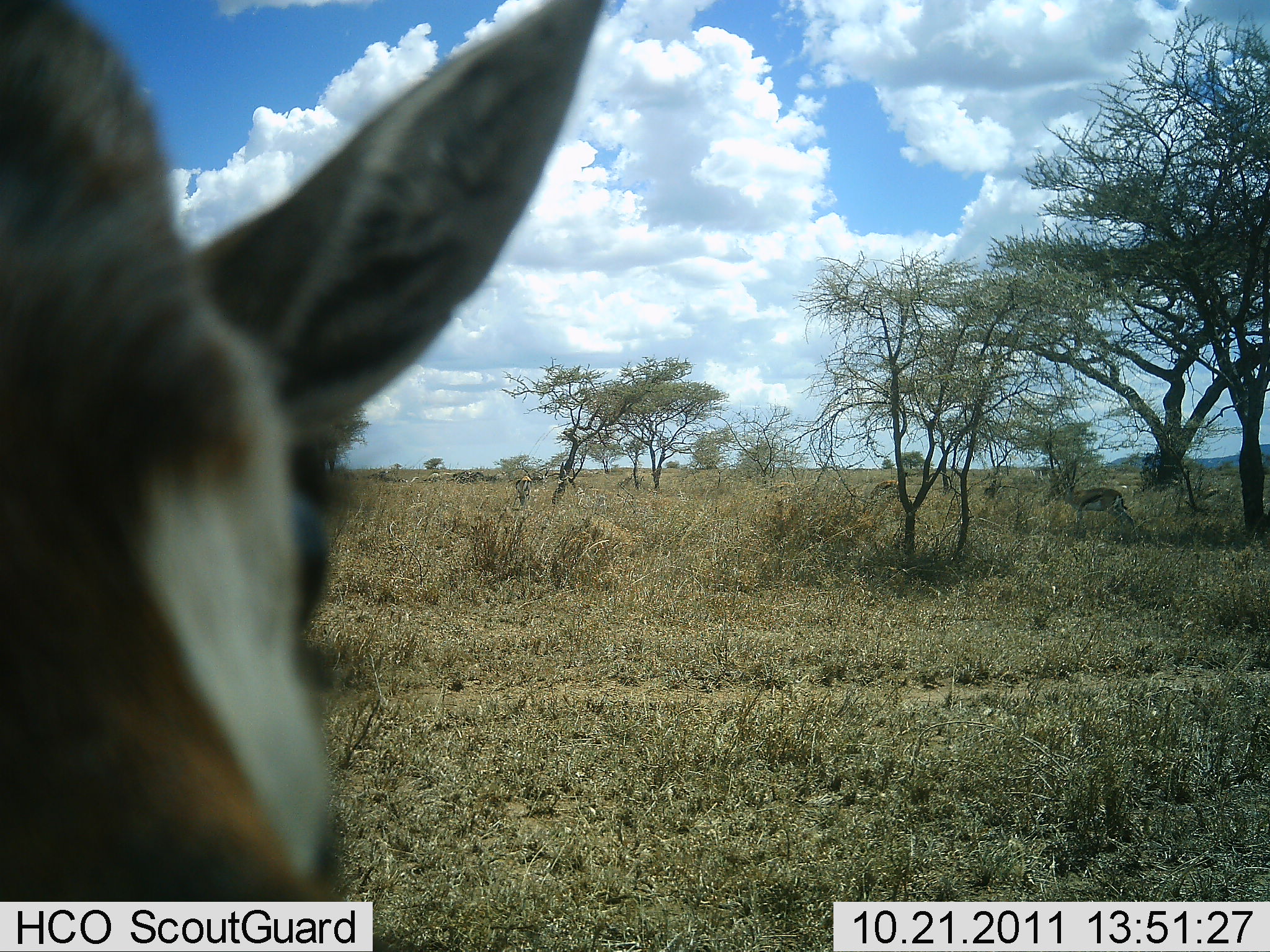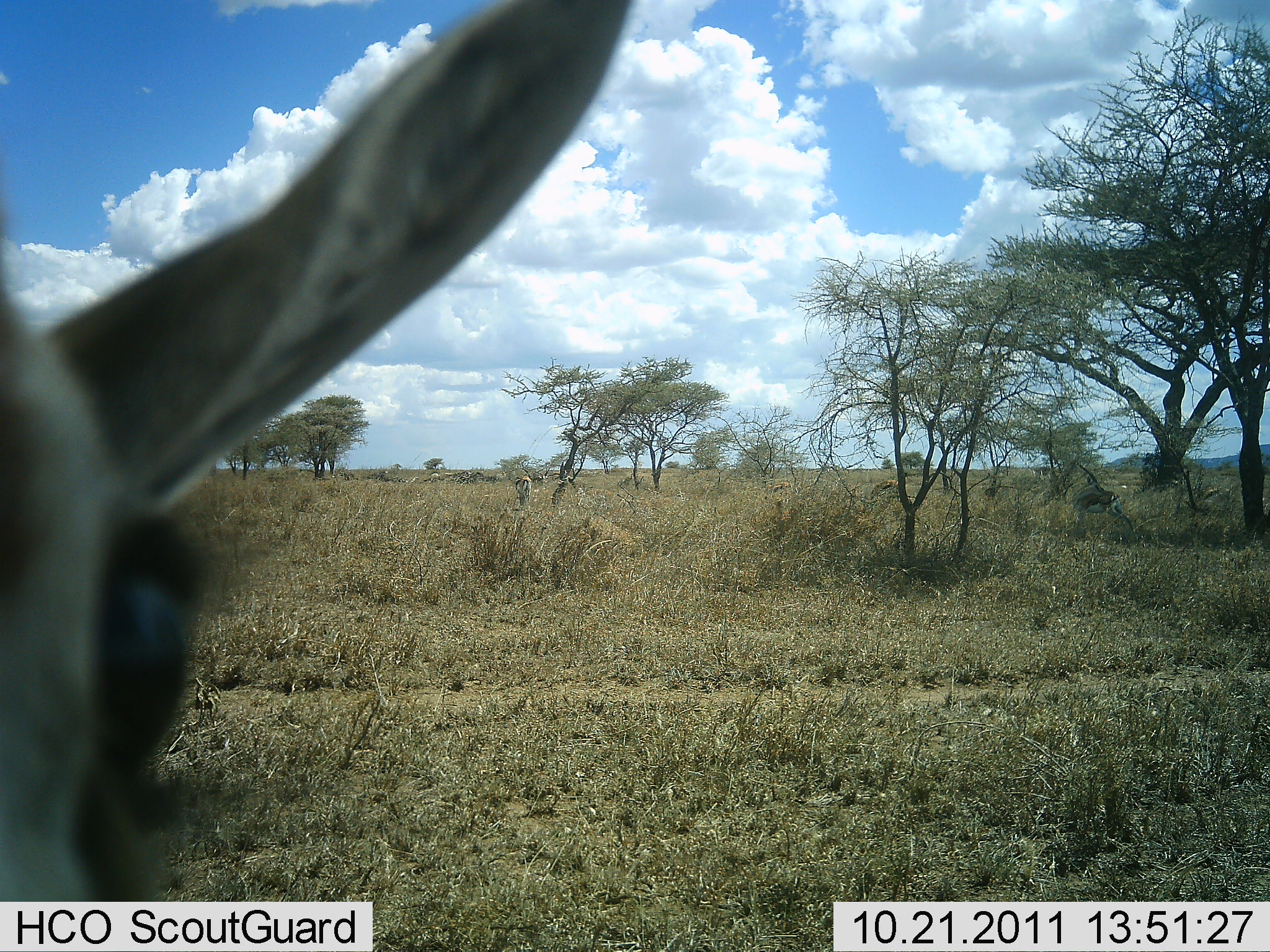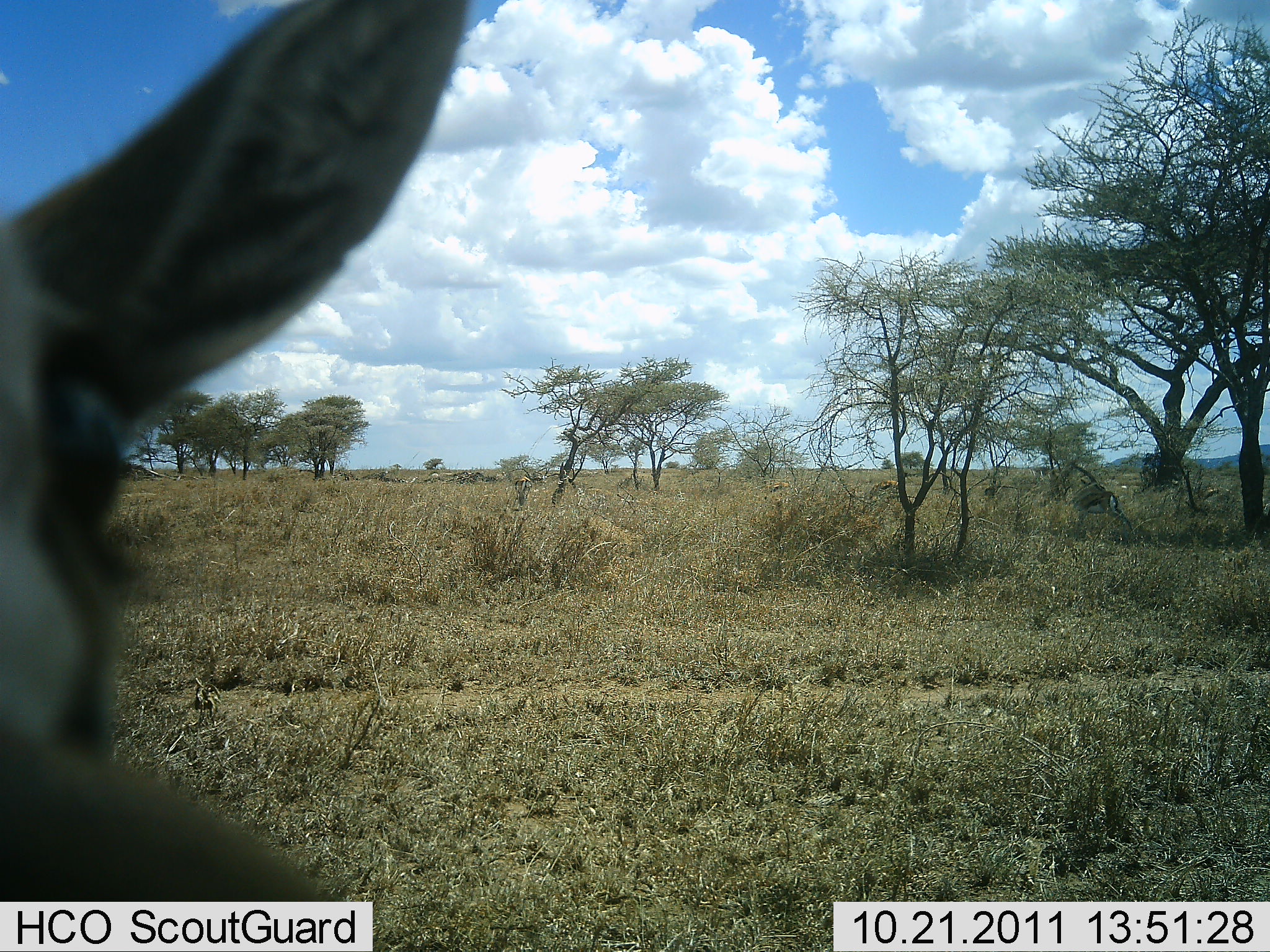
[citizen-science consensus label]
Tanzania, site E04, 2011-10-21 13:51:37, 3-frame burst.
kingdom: Animalia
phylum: Chordata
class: Mammalia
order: Artiodactyla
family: Bovidae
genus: Eudorcas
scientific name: Eudorcas thomsonii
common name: thomson's gazelle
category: gazellethomsons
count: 2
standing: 85%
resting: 15%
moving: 23%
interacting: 0%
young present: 0%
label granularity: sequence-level